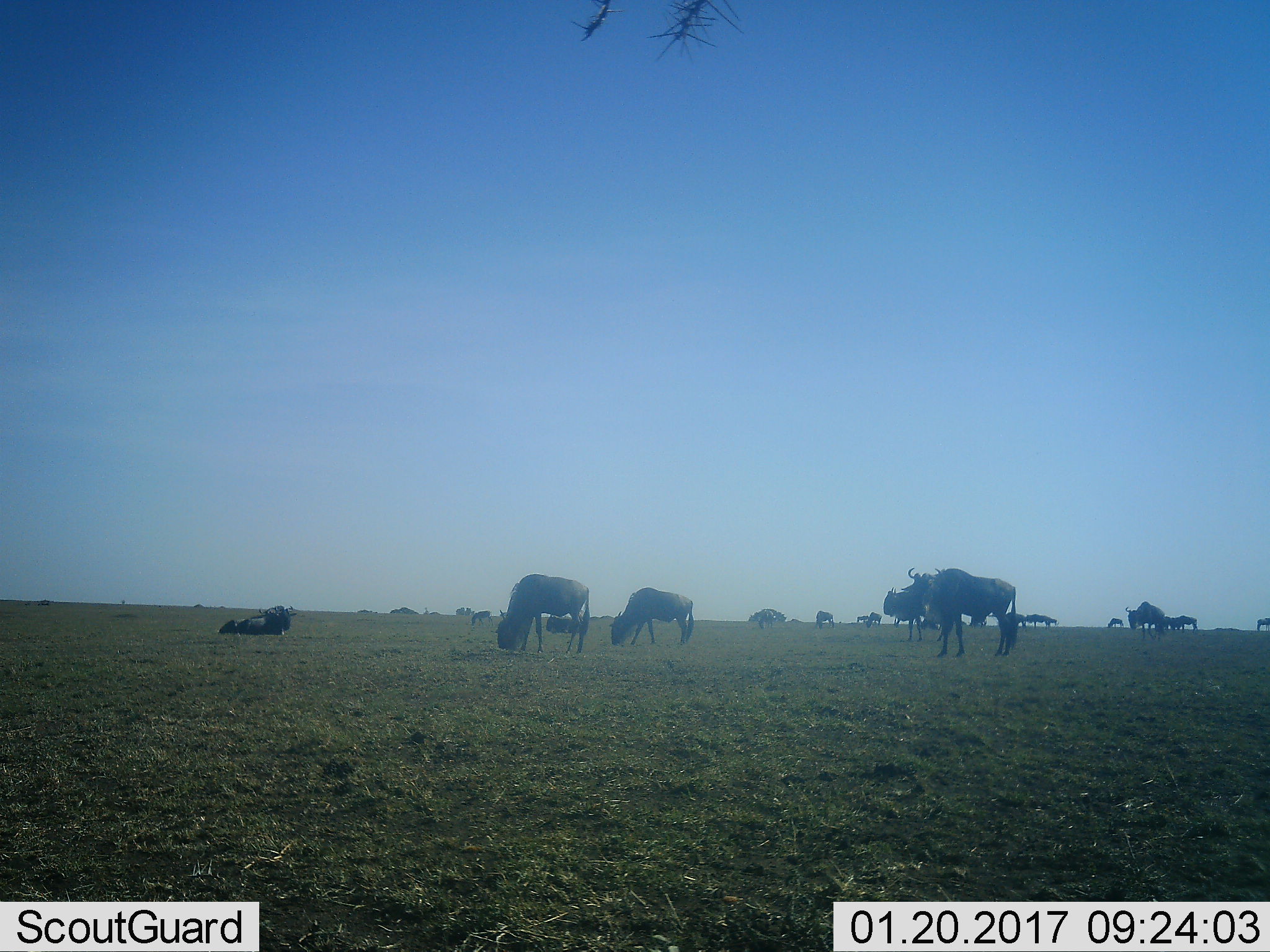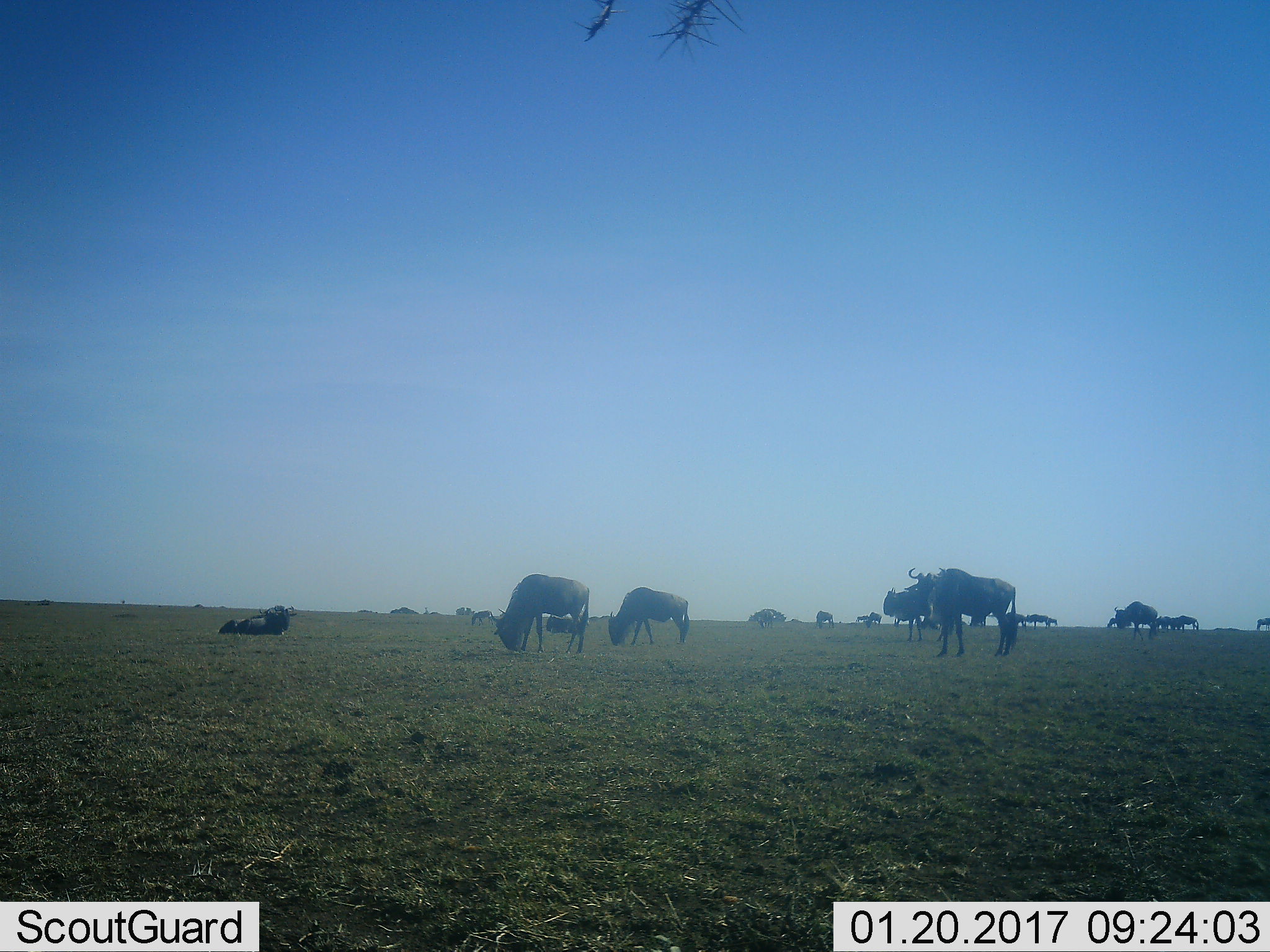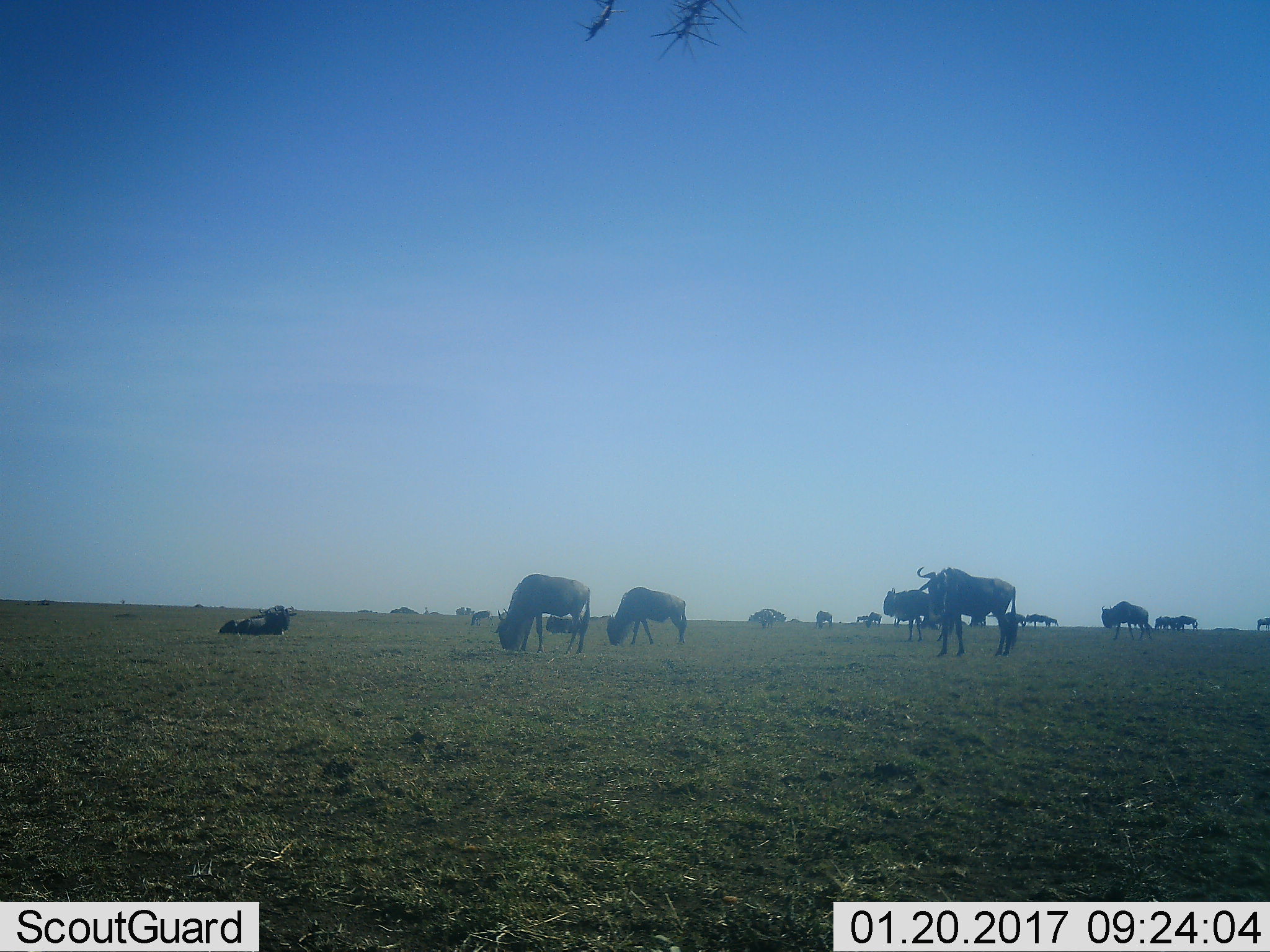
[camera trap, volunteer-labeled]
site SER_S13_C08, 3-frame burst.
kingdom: Animalia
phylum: Chordata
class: Mammalia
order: Artiodactyla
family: Bovidae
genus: Connochaetes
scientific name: Connochaetes taurinus taurinus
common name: blue wildebeest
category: wildebeestblue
Wildebeestblue (blue wildebeest) (Connochaetes taurinus taurinus), count 11-50. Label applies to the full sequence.